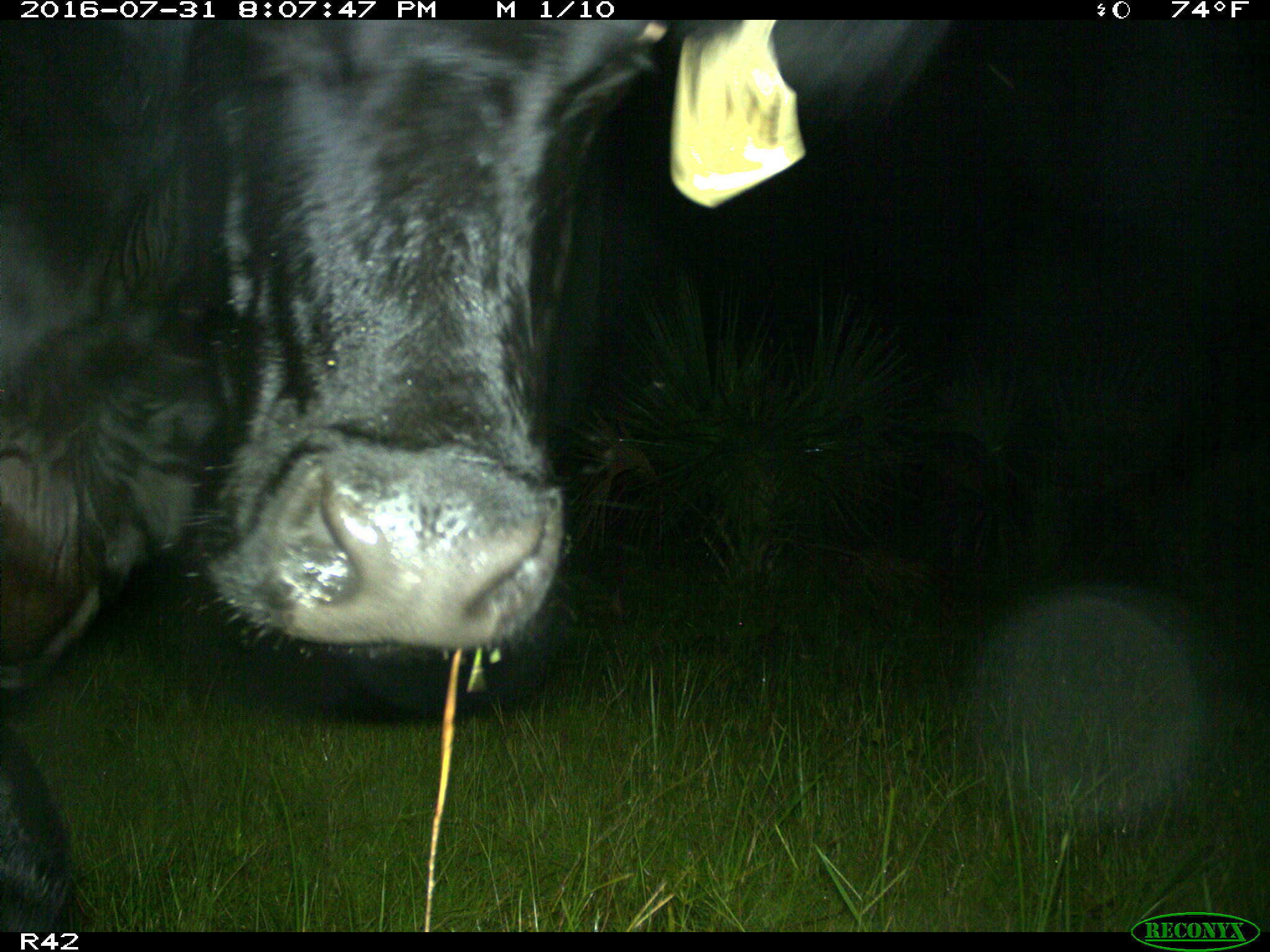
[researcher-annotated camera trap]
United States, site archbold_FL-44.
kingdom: Animalia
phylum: Chordata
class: Mammalia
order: Artiodactyla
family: Bovidae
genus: Bos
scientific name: Bos taurus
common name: domestic cow